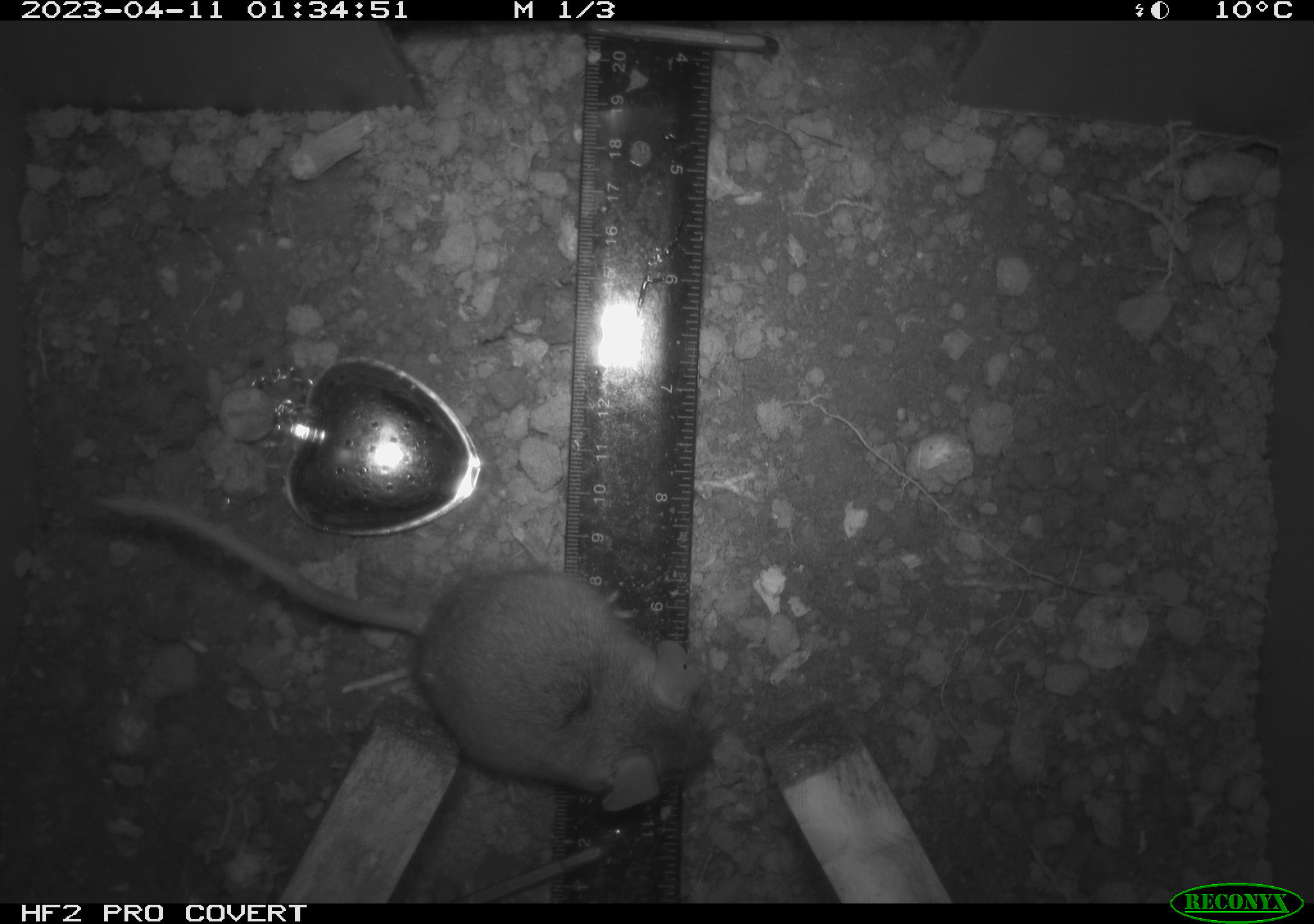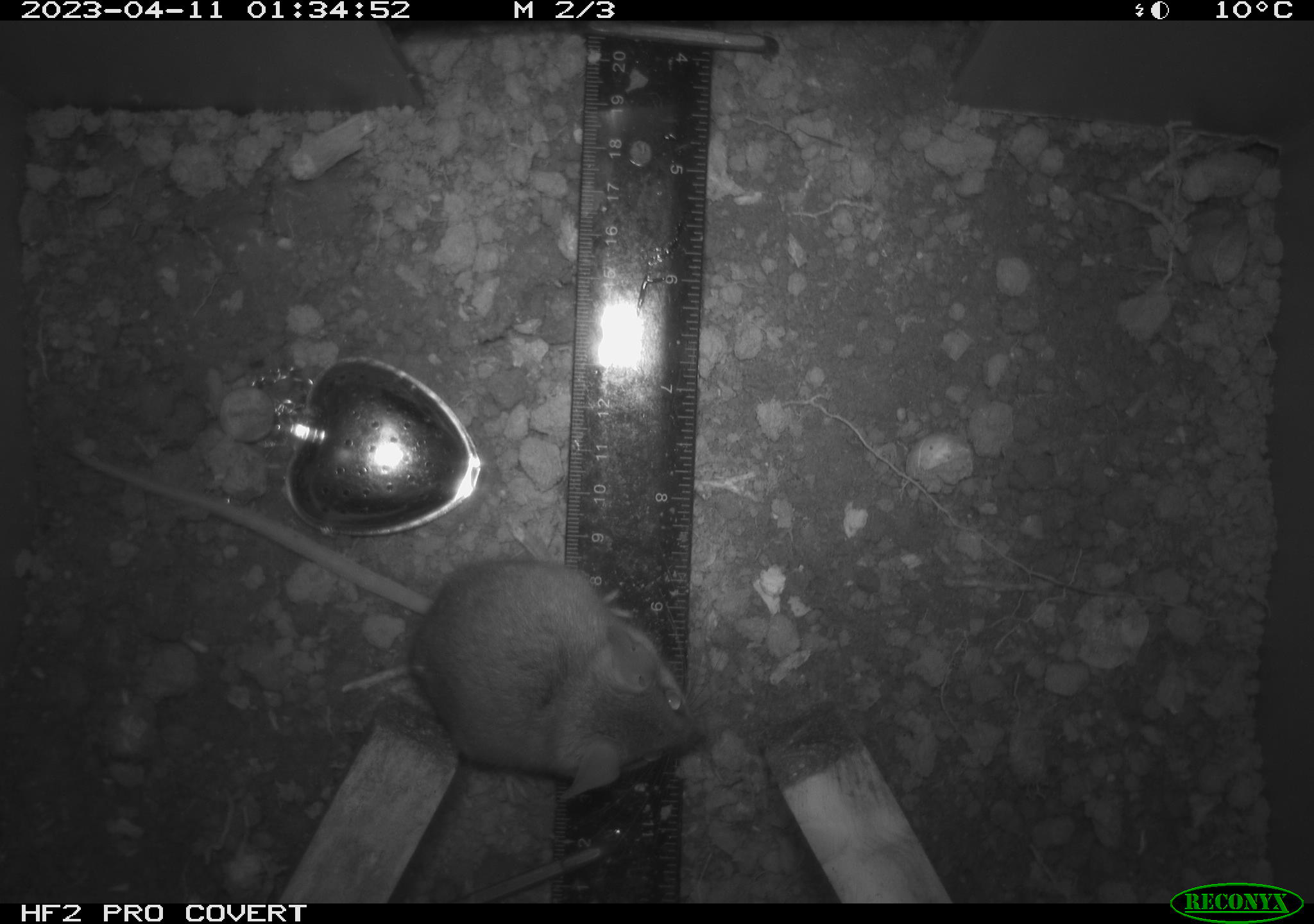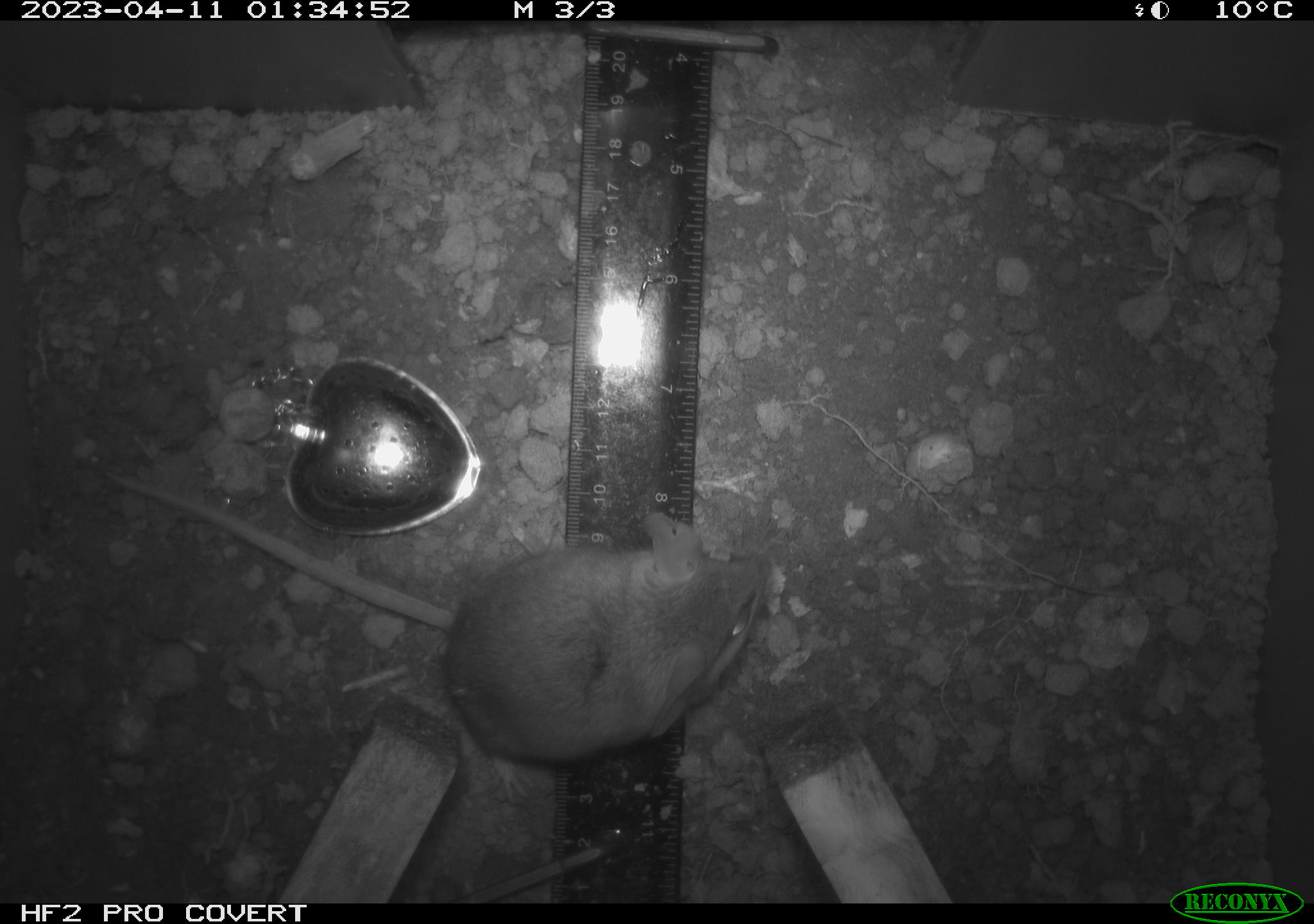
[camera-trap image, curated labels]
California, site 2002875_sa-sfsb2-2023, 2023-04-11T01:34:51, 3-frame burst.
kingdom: Animalia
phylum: Chordata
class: Mammalia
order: Rodentia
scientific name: Rodentia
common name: mouse species